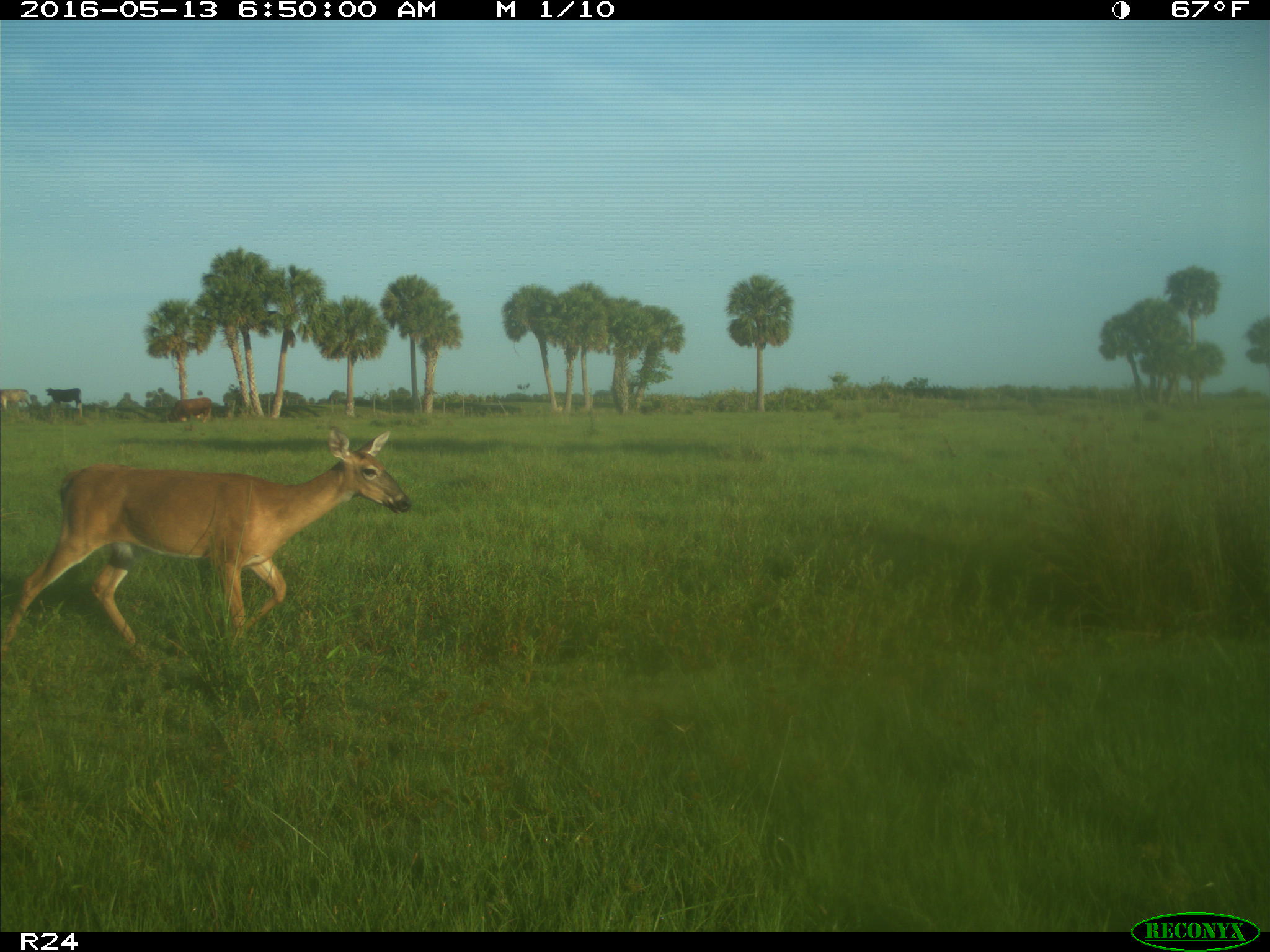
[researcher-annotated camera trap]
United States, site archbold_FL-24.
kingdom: Animalia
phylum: Chordata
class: Mammalia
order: Artiodactyla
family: Cervidae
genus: Odocoileus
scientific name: Odocoileus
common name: deer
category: unidentified deer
Unidentified deer (deer) (Odocoileus).